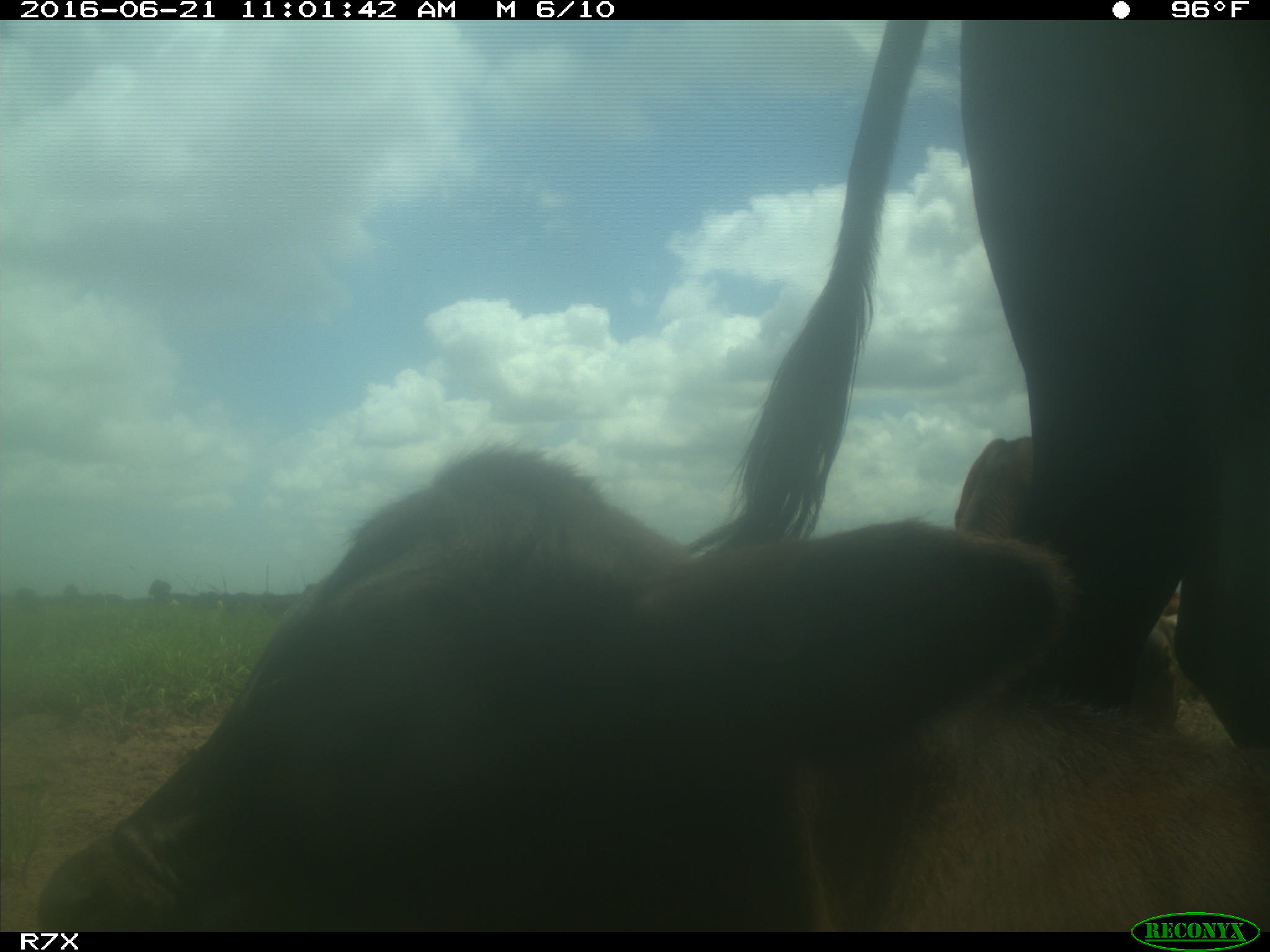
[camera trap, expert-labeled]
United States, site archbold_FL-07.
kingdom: Animalia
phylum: Chordata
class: Mammalia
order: Artiodactyla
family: Bovidae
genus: Bos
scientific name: Bos taurus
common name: domestic cow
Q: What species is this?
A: Bos taurus (domestic cow).